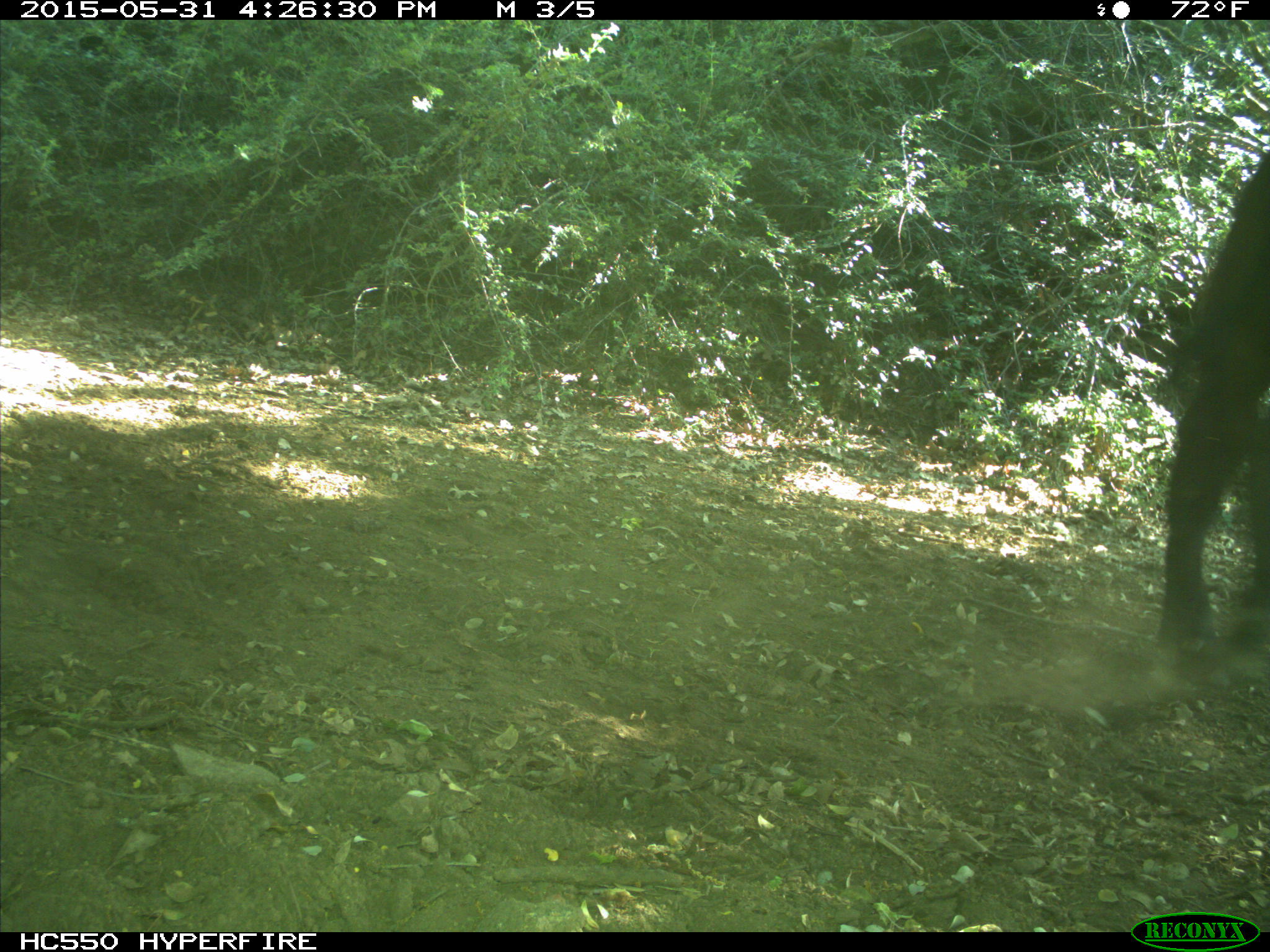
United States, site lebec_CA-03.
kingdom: Animalia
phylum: Chordata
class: Mammalia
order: Artiodactyla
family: Bovidae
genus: Bos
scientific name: Bos taurus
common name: domestic cow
Bos taurus (domestic cow).